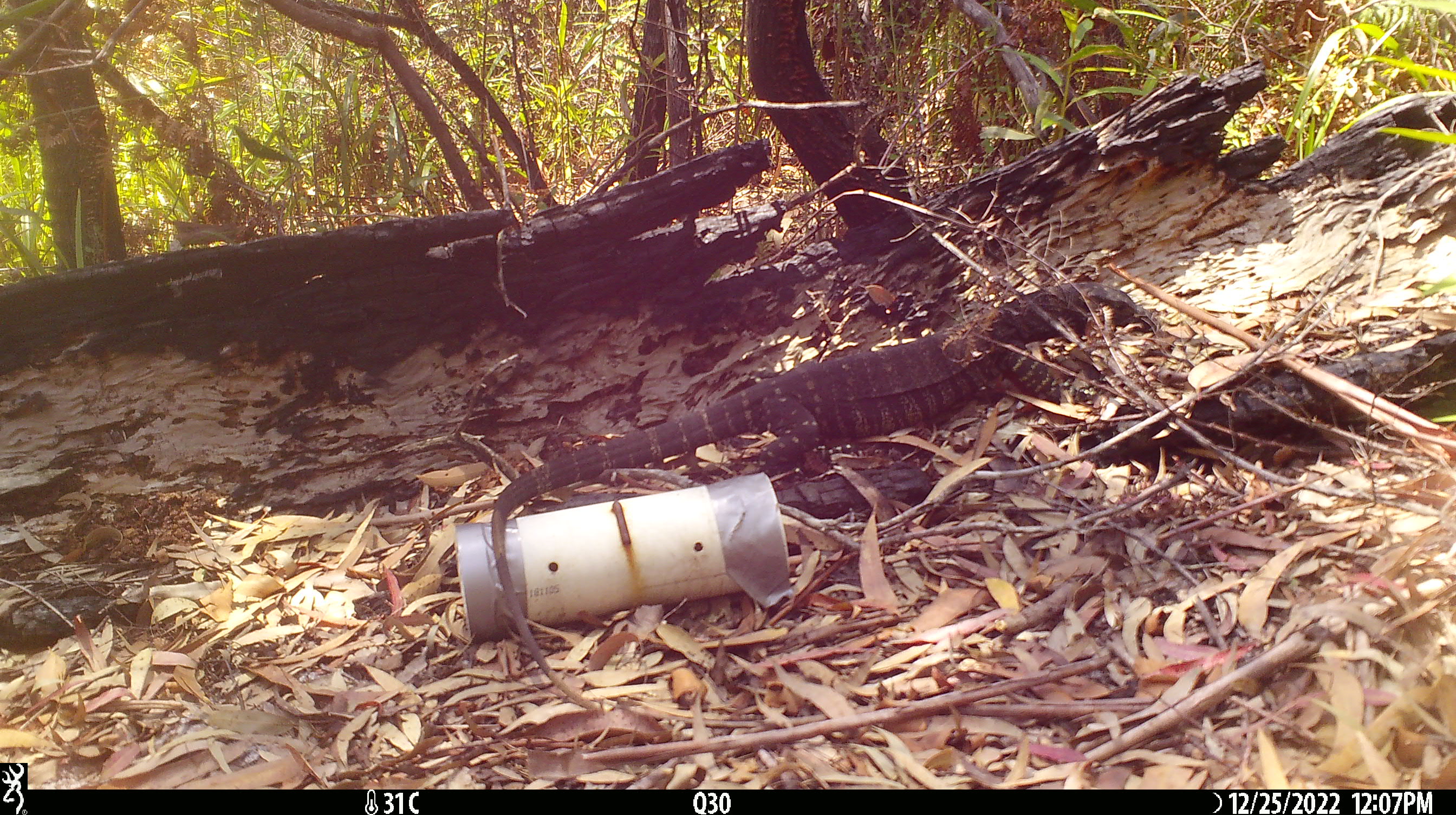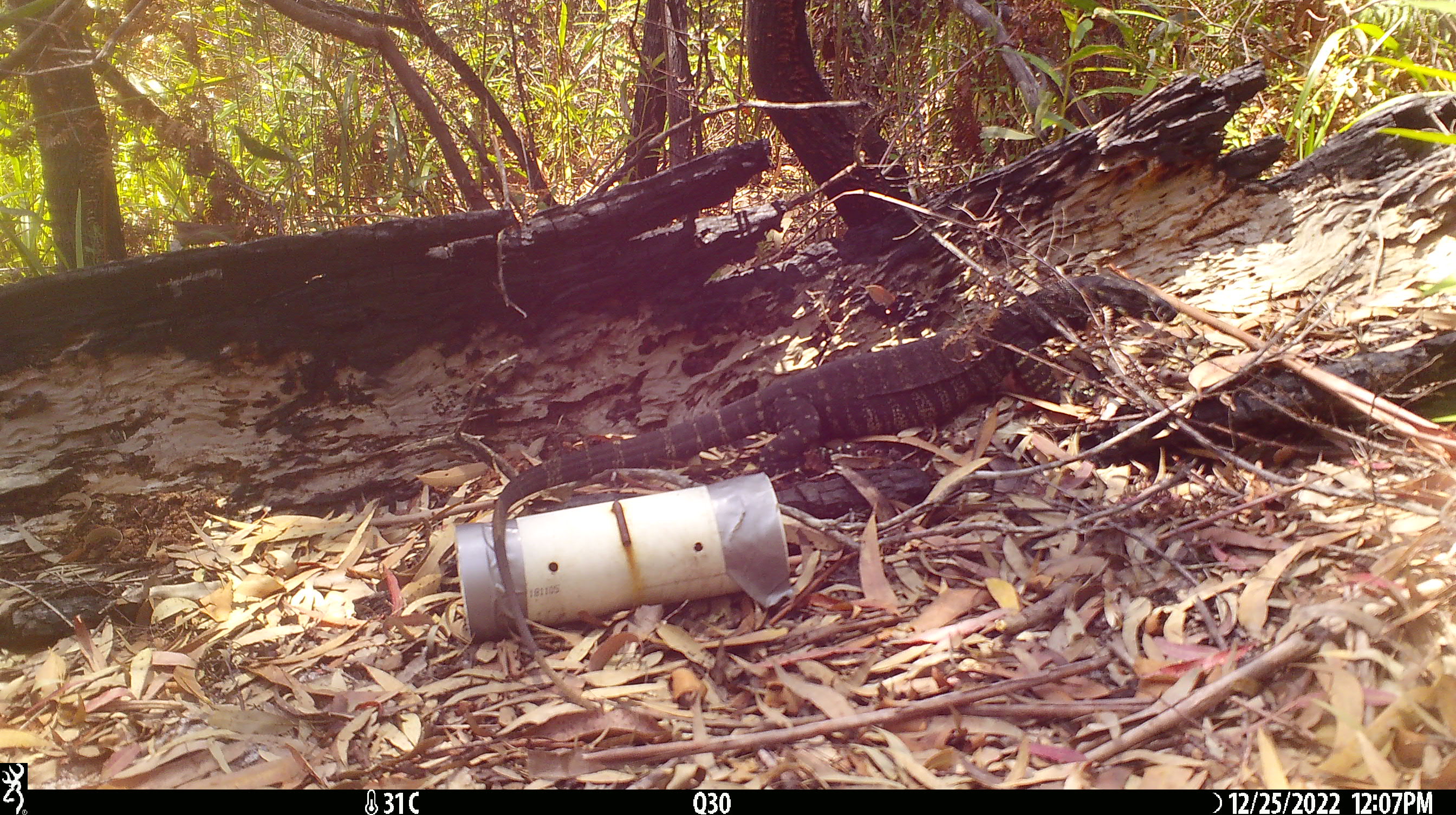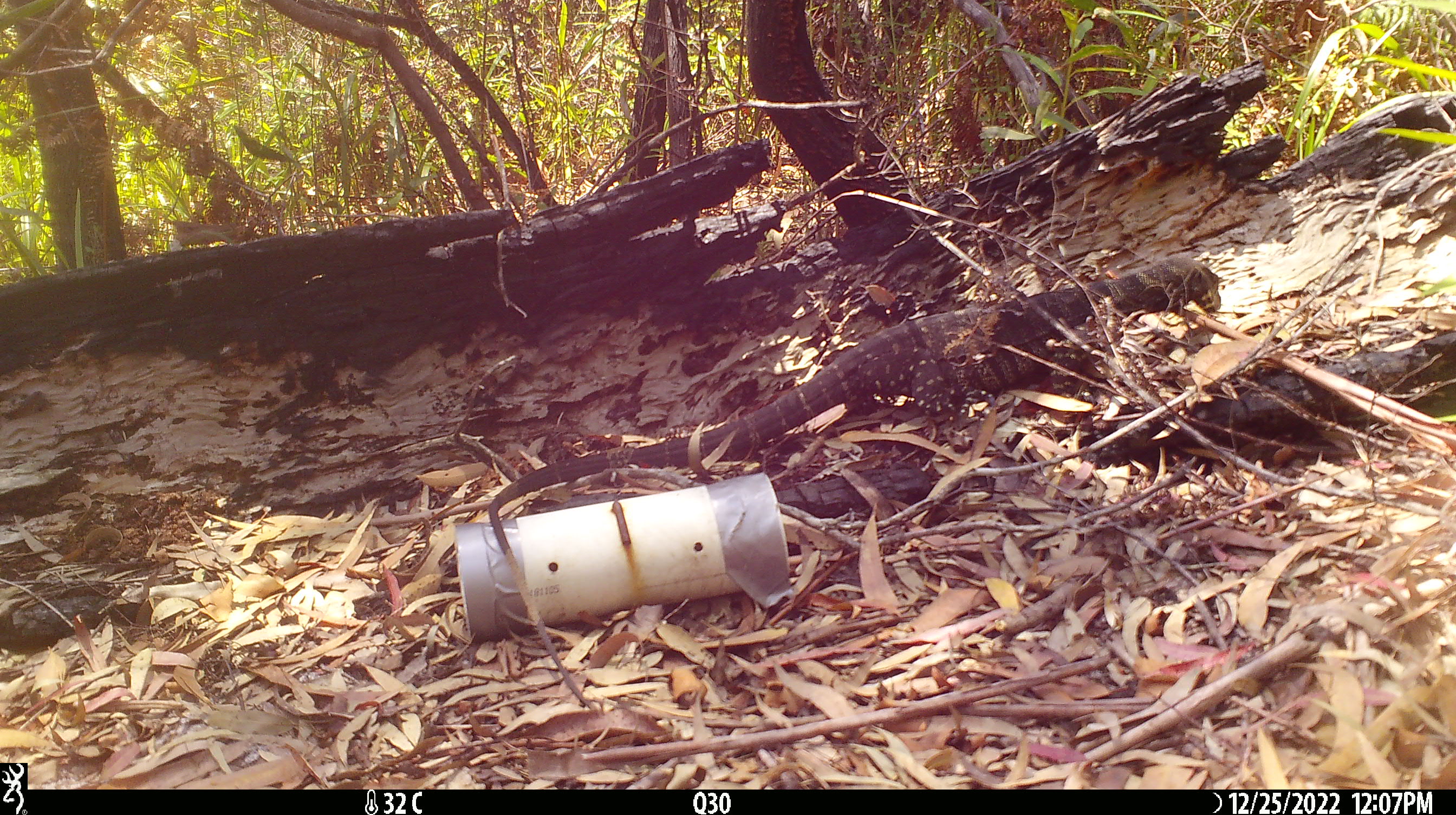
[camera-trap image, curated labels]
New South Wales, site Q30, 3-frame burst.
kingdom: Animalia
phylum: Chordata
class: Reptilia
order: Squamata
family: Varanidae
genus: Varanus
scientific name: Varanus varius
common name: lace monitor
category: goanna